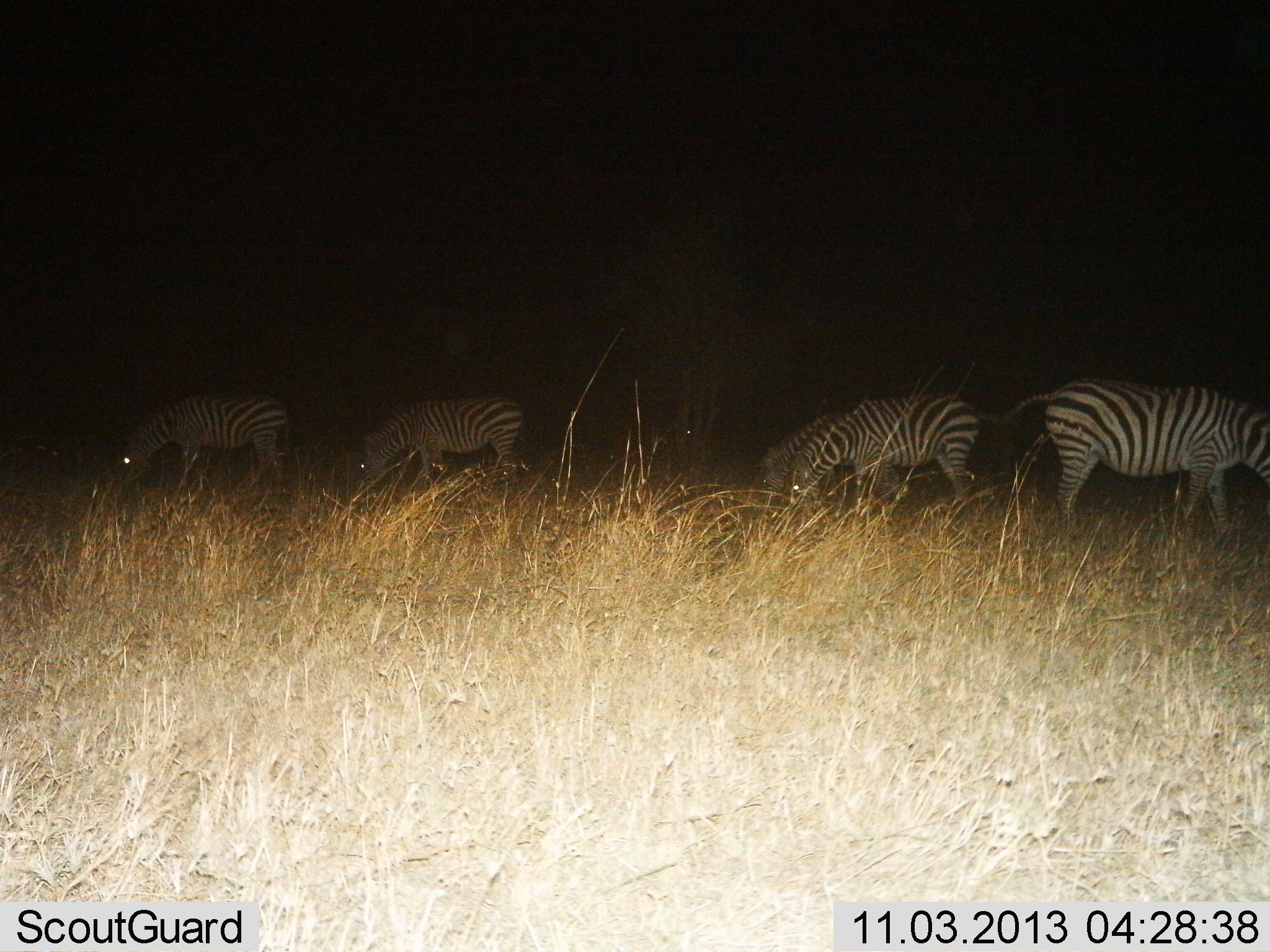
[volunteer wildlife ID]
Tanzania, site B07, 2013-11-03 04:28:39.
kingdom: Animalia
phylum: Chordata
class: Mammalia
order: Perissodactyla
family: Equidae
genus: Equus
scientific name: Equus quagga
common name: plains zebra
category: zebra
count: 5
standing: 22%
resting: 4%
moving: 9%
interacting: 0%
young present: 0%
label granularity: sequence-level